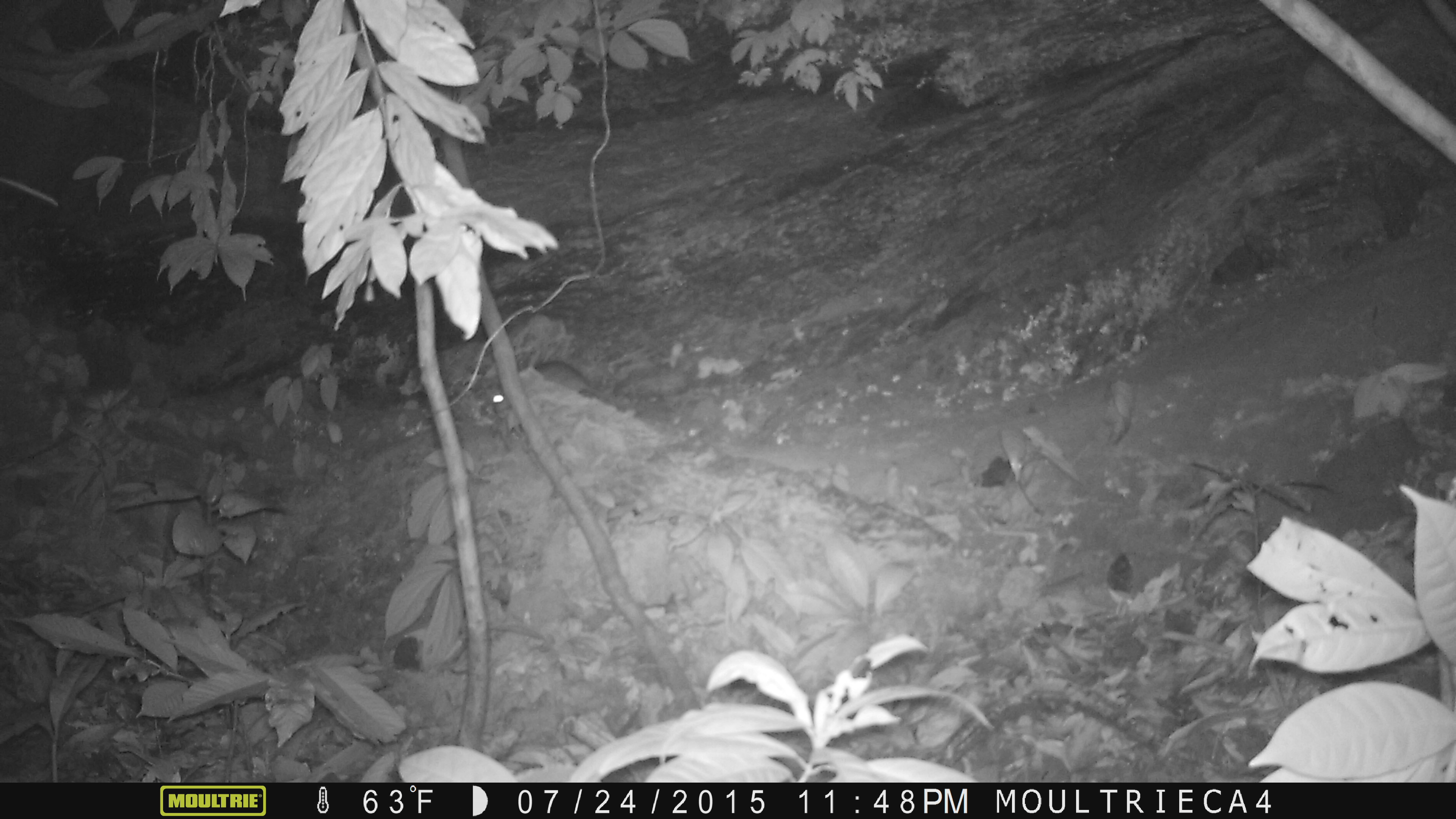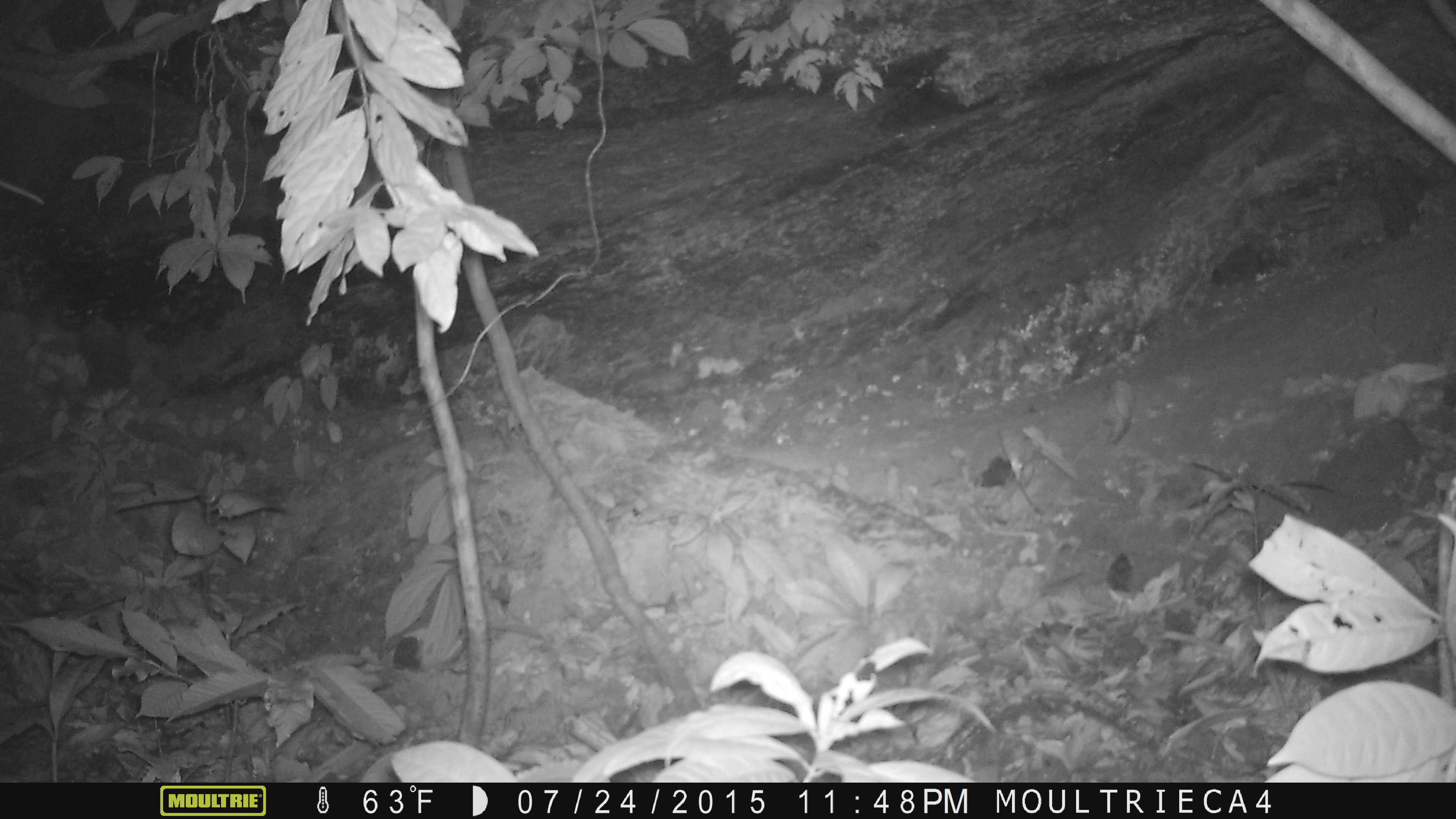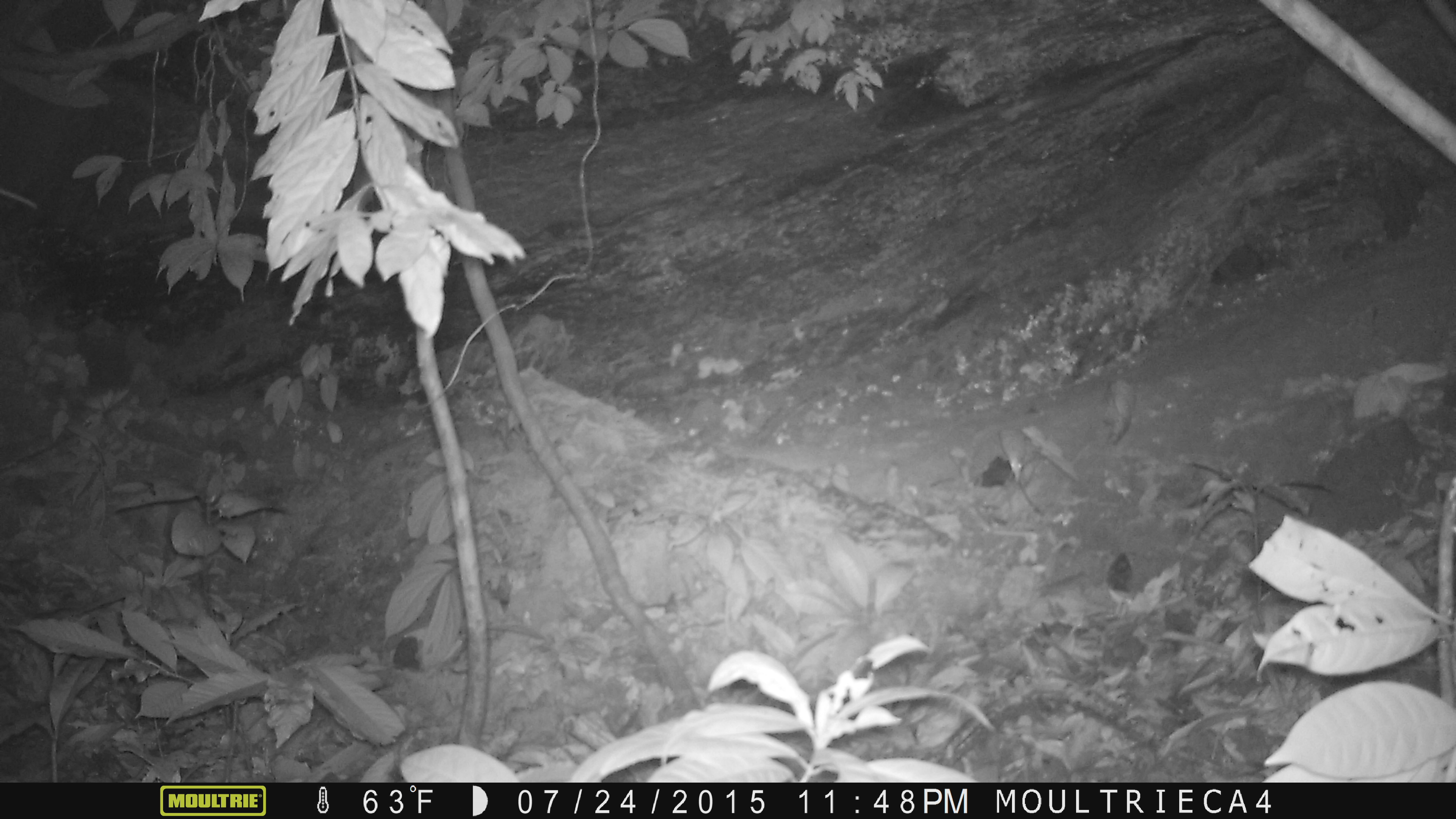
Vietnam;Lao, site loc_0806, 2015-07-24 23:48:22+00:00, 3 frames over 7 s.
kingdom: Animalia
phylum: Chordata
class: Mammalia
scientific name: Mammalia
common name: mammal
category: unidentified small mammal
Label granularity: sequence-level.